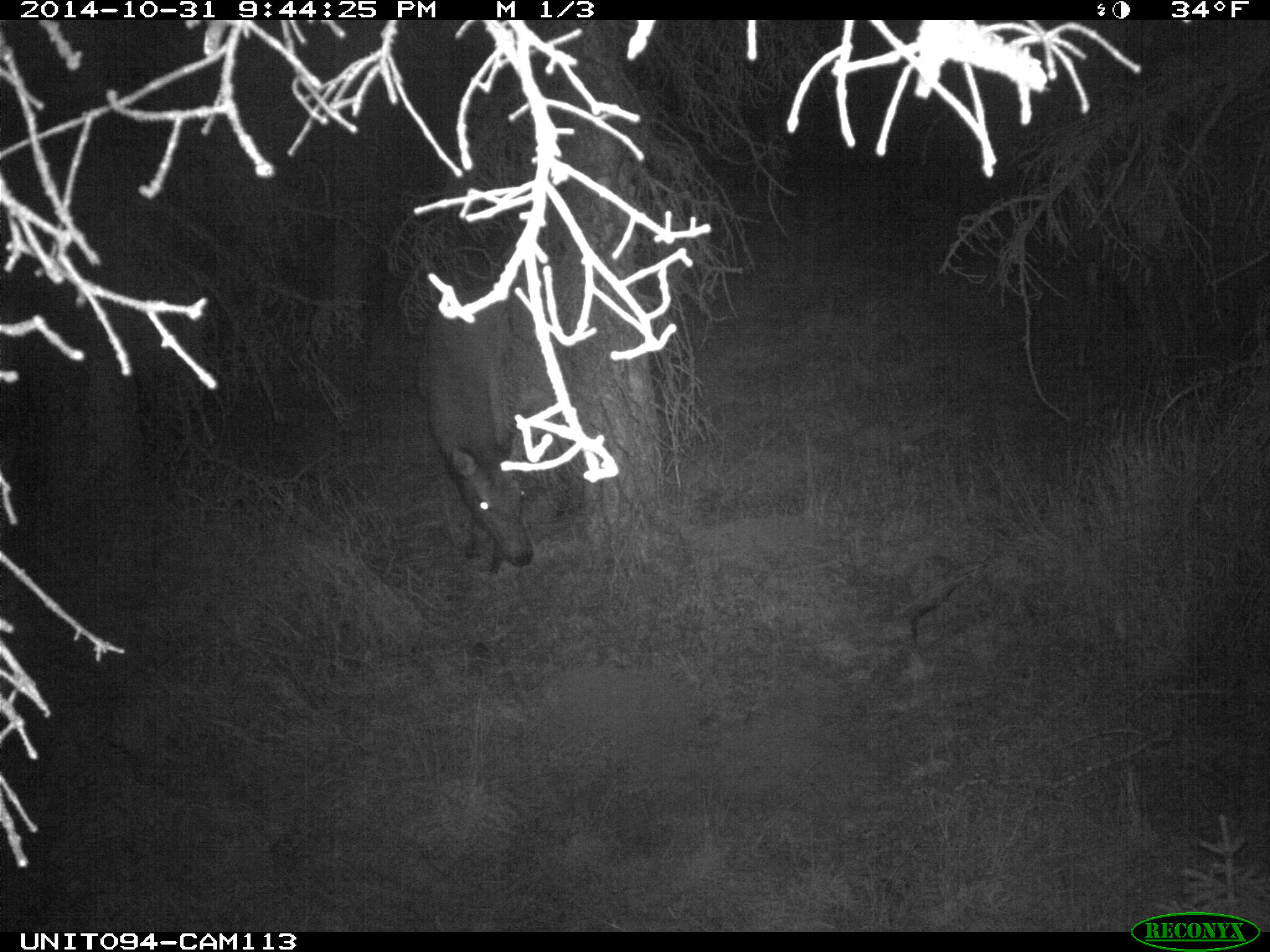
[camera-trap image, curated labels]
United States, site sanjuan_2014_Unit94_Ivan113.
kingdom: Animalia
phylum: Chordata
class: Mammalia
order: Artiodactyla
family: Cervidae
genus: Cervus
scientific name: Cervus elaphus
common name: red deer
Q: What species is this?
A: Cervus elaphus (red deer).